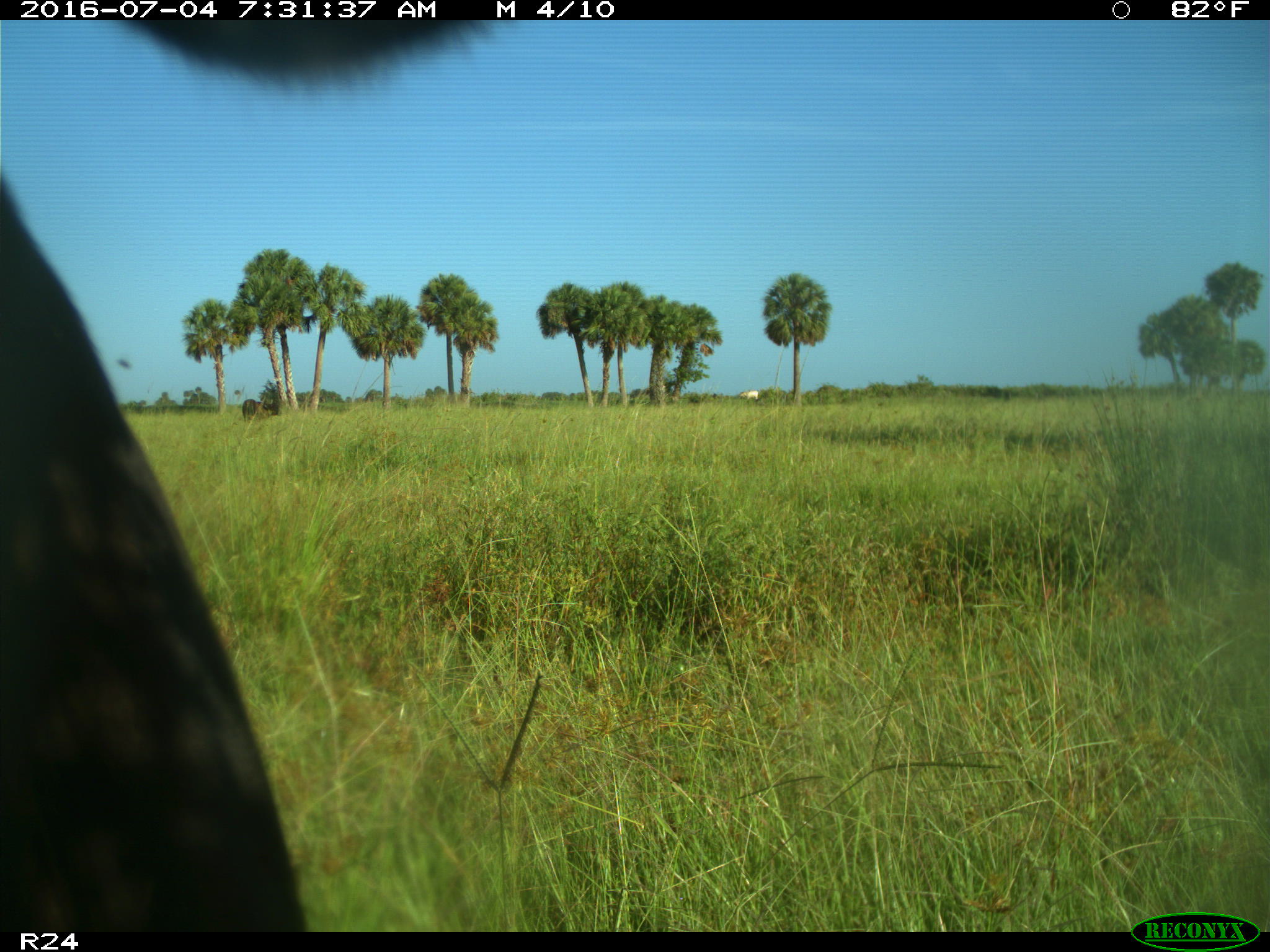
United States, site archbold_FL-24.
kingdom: Animalia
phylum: Chordata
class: Mammalia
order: Artiodactyla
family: Bovidae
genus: Bos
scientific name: Bos taurus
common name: domestic cow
Bos taurus (domestic cow).